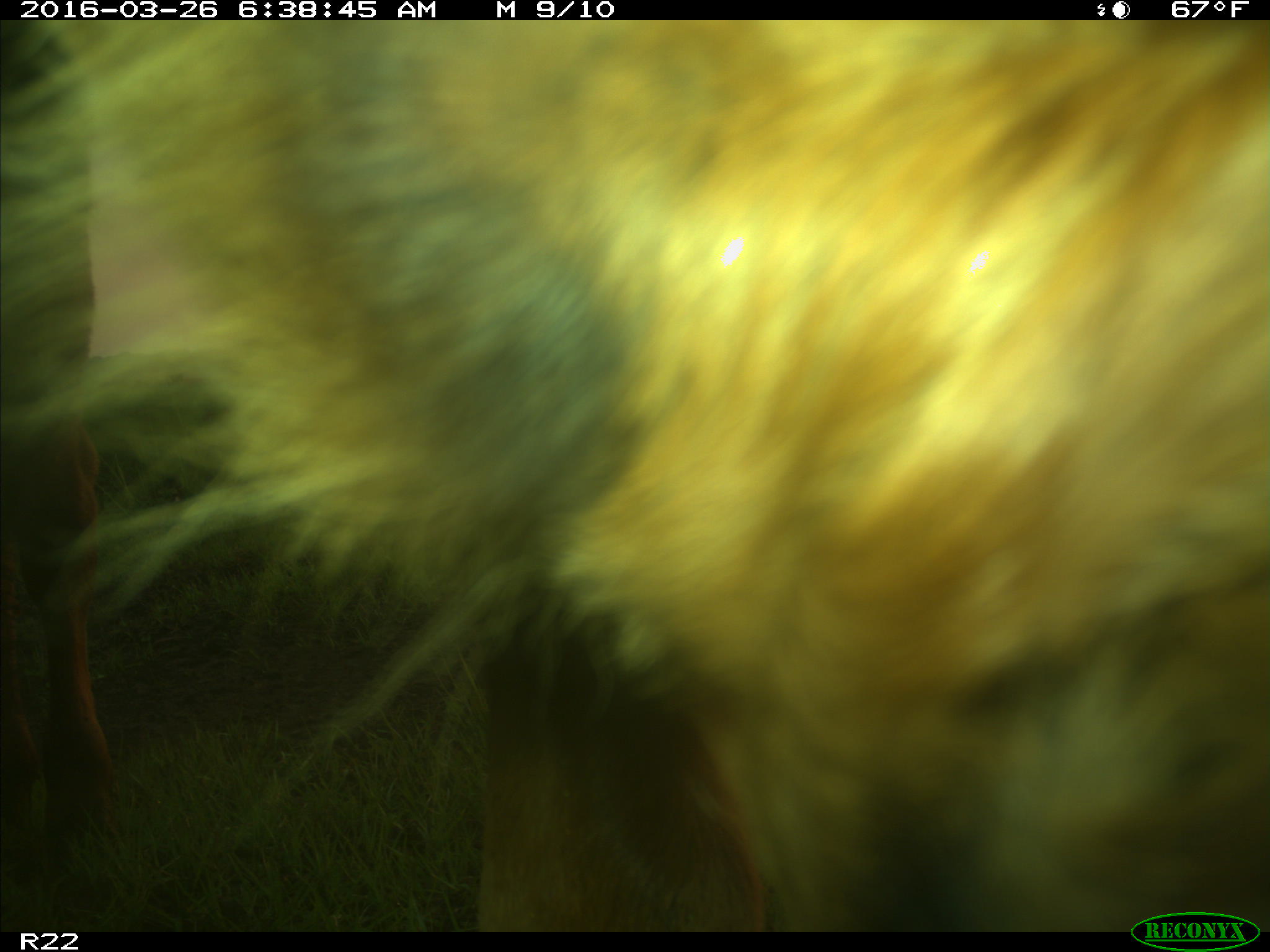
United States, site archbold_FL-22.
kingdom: Animalia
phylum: Chordata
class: Mammalia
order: Artiodactyla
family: Bovidae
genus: Bos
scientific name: Bos taurus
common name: domestic cow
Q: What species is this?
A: Bos taurus (domestic cow).